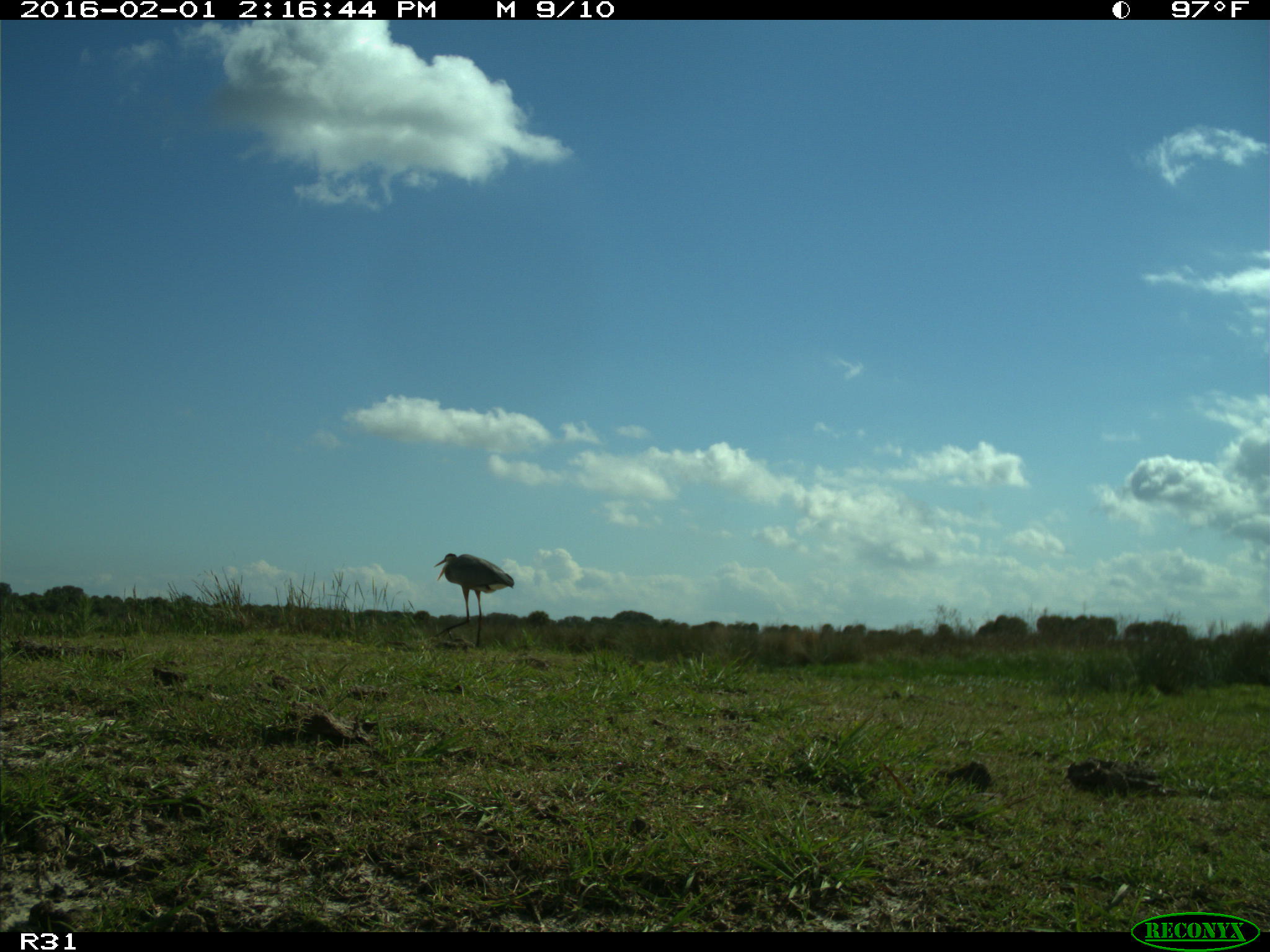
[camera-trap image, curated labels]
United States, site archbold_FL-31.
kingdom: Animalia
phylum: Chordata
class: Aves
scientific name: Aves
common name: birds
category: unidentified bird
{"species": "unidentified bird (birds) (Aves)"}